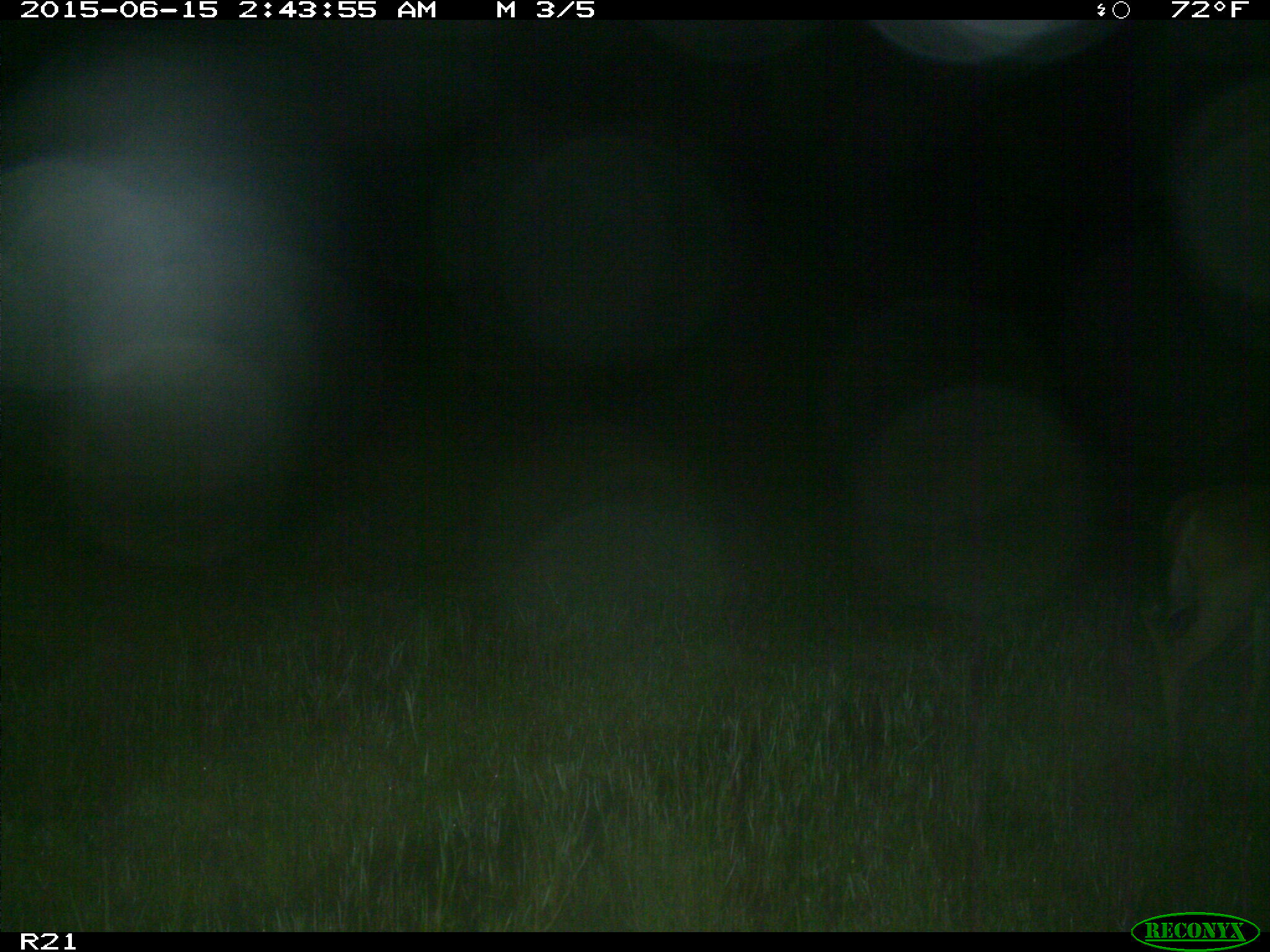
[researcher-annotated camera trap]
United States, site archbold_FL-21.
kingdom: Animalia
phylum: Chordata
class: Mammalia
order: Artiodactyla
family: Cervidae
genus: Odocoileus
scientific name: Odocoileus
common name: deer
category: unidentified deer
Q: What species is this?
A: Unidentified deer (deer) (Odocoileus).